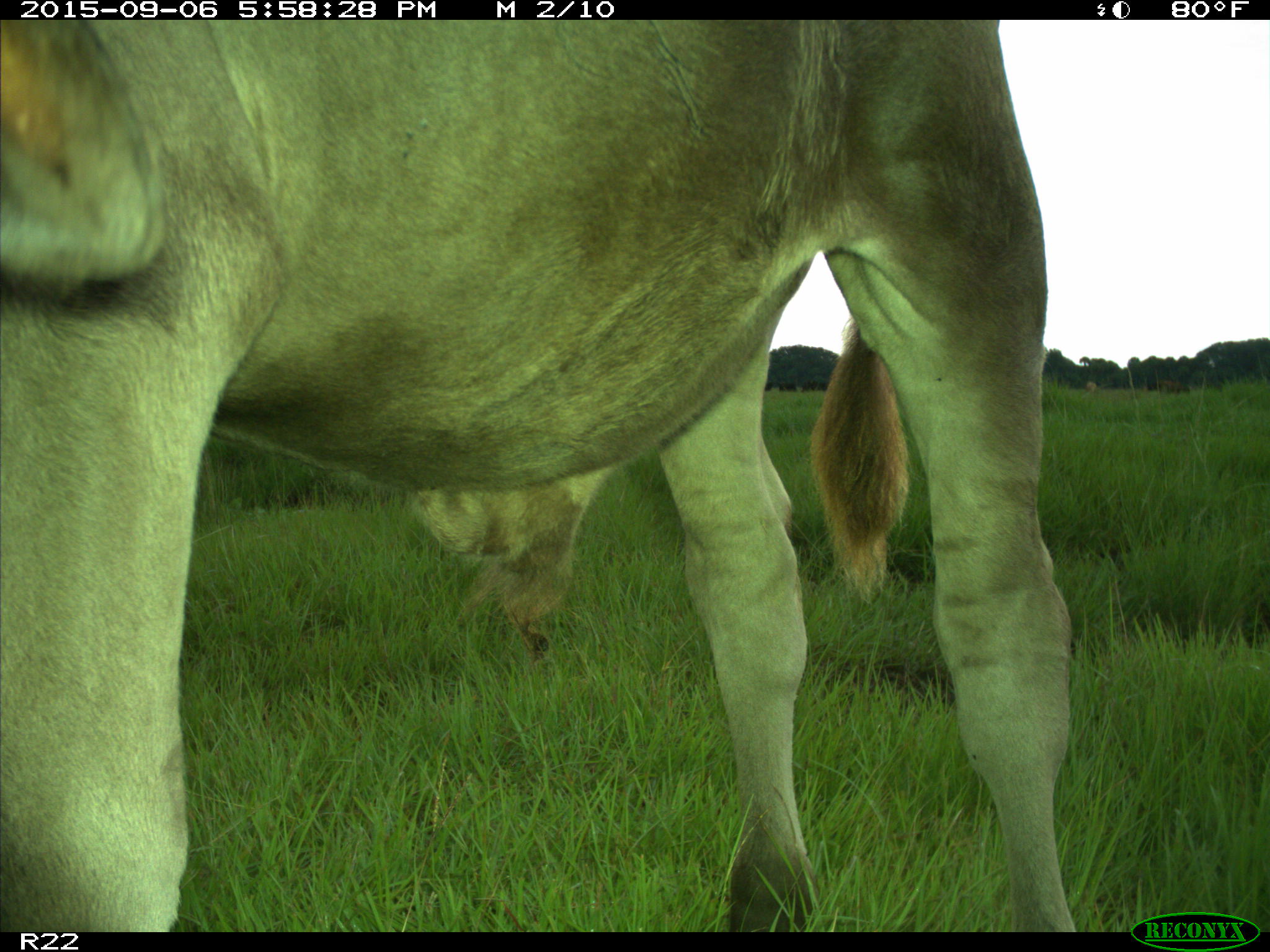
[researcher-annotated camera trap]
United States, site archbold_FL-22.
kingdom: Animalia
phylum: Chordata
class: Mammalia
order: Artiodactyla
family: Bovidae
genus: Bos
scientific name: Bos taurus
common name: domestic cow